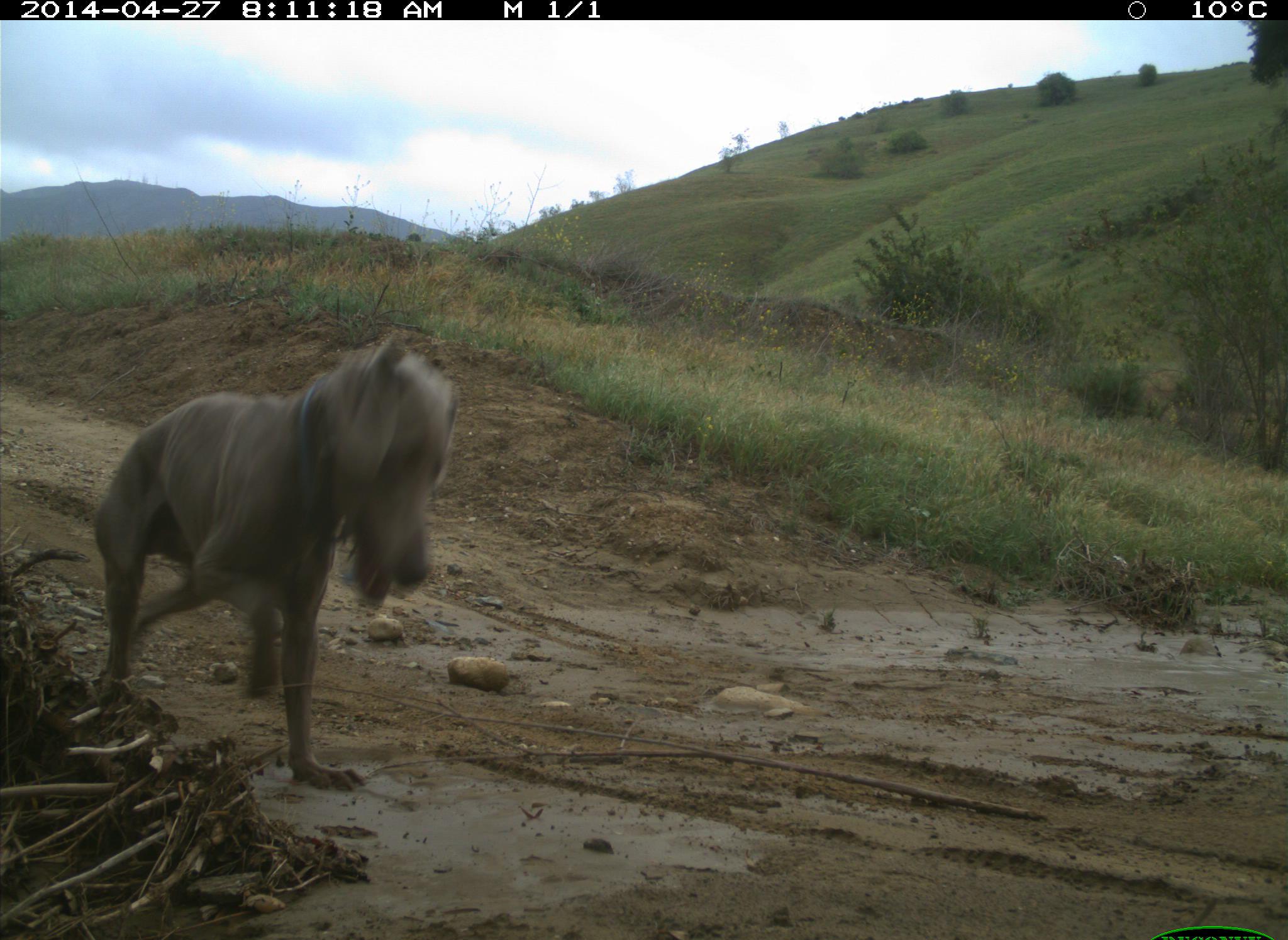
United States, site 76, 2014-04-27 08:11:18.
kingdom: Animalia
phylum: Chordata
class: Mammalia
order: Carnivora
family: Canidae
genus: Canis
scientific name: Canis familiaris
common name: domestic dog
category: dog